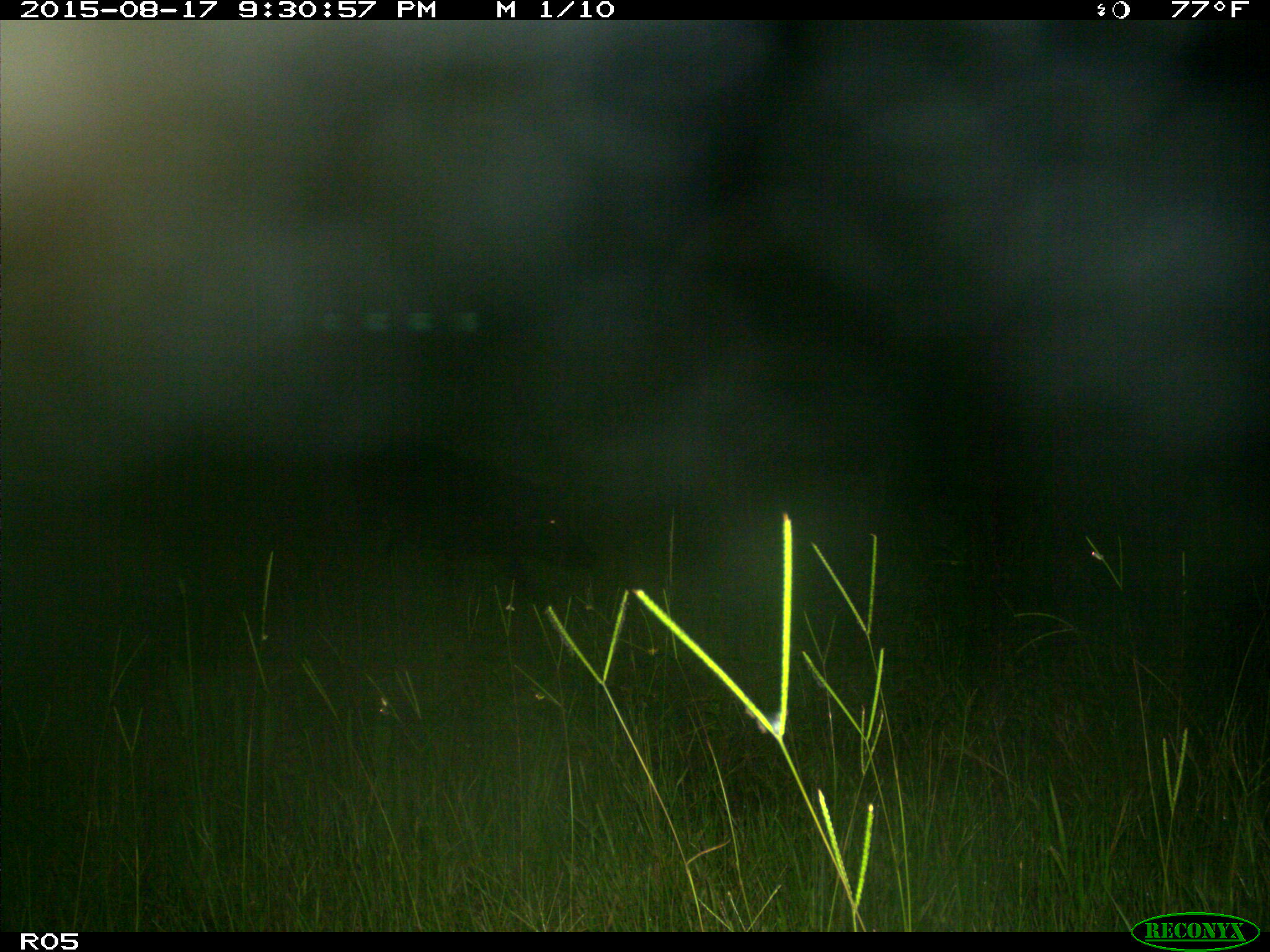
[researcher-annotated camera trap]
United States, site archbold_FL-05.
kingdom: Animalia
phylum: Chordata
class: Mammalia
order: Artiodactyla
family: Suidae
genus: Sus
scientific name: Sus scrofa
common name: wild boar